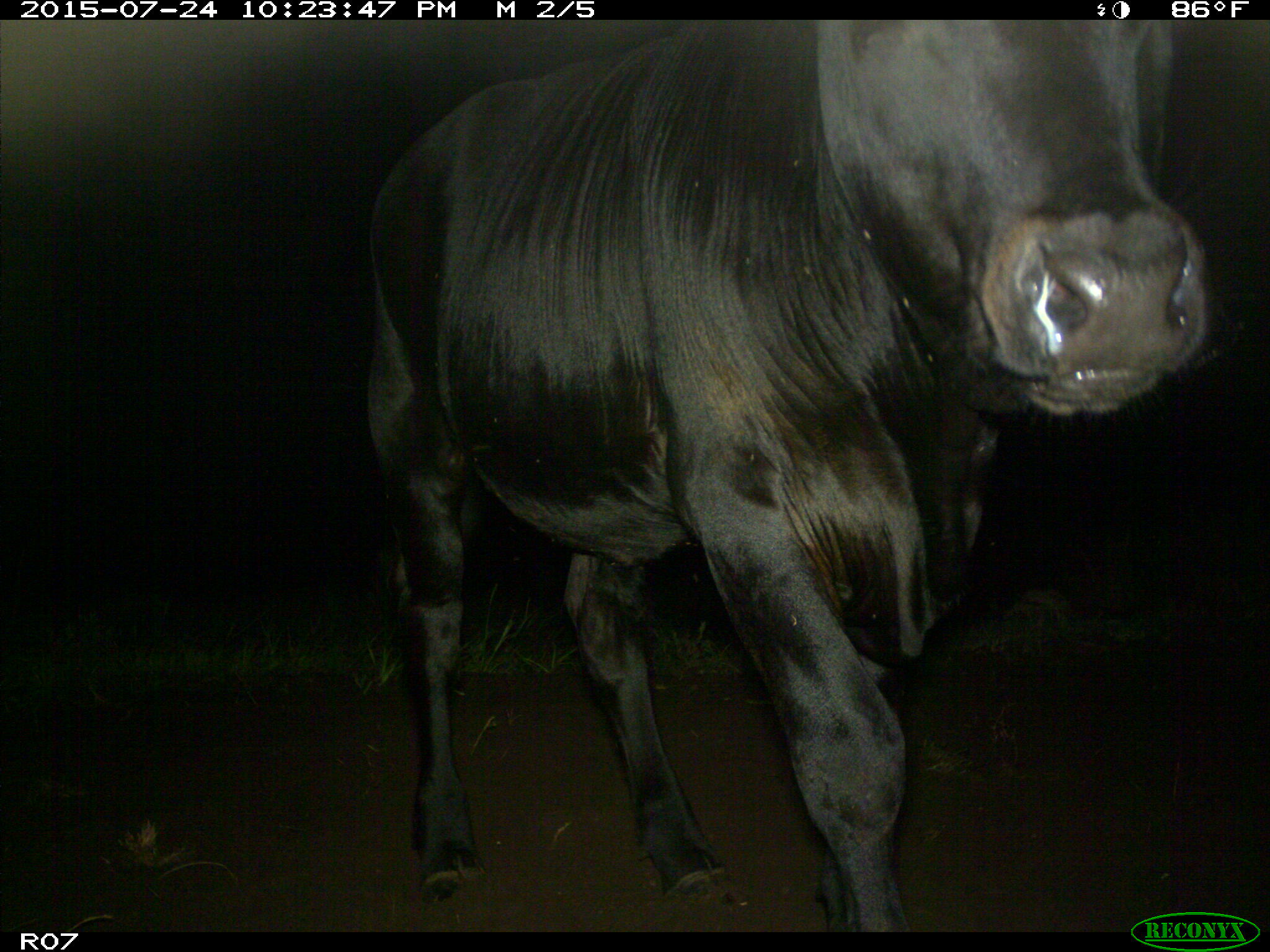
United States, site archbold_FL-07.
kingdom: Animalia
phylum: Chordata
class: Mammalia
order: Artiodactyla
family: Bovidae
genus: Bos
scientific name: Bos taurus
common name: domestic cow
Bos taurus (domestic cow).